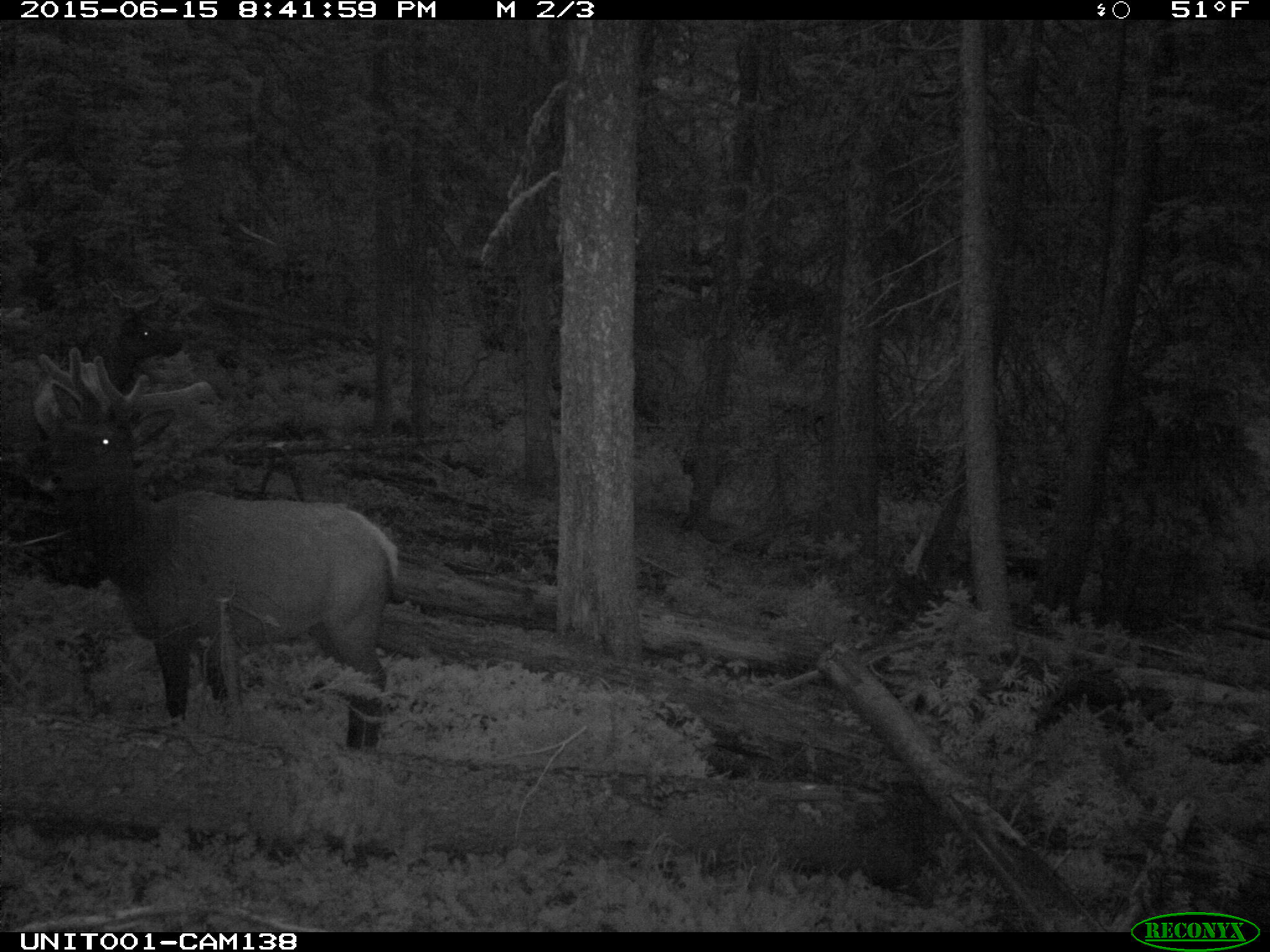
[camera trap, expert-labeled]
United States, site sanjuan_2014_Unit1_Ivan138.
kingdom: Animalia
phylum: Chordata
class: Mammalia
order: Artiodactyla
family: Cervidae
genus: Cervus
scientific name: Cervus elaphus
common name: red deer